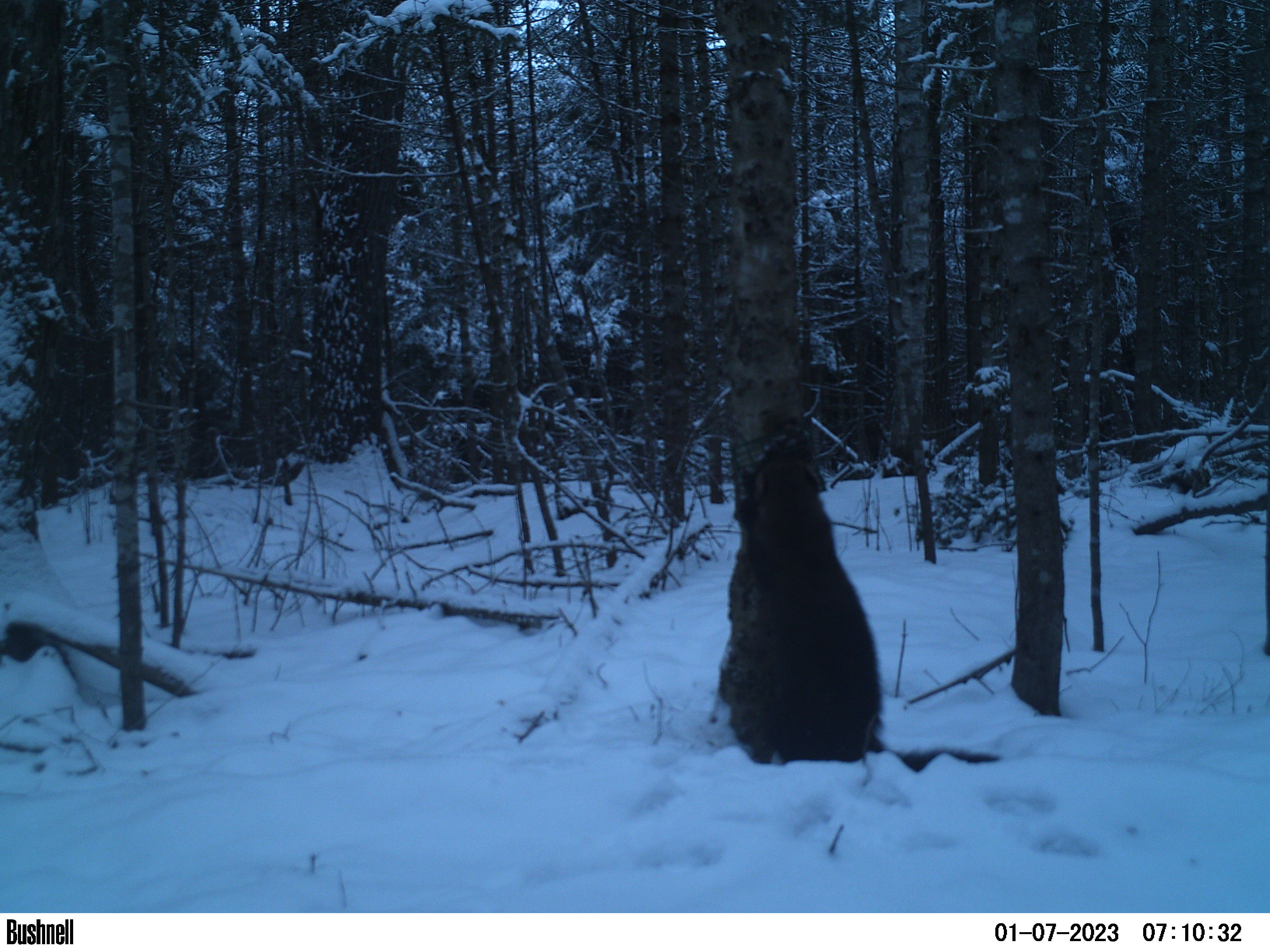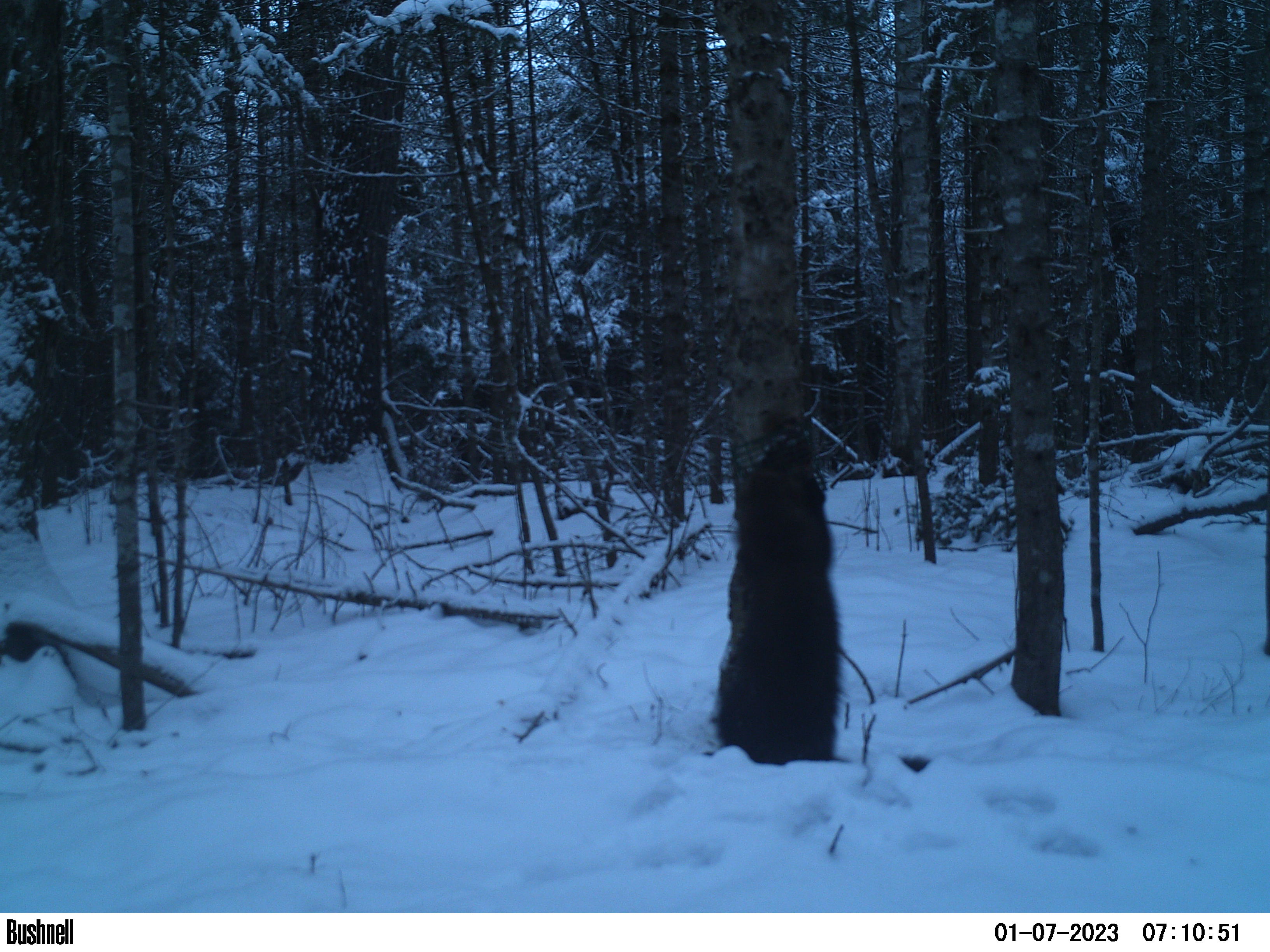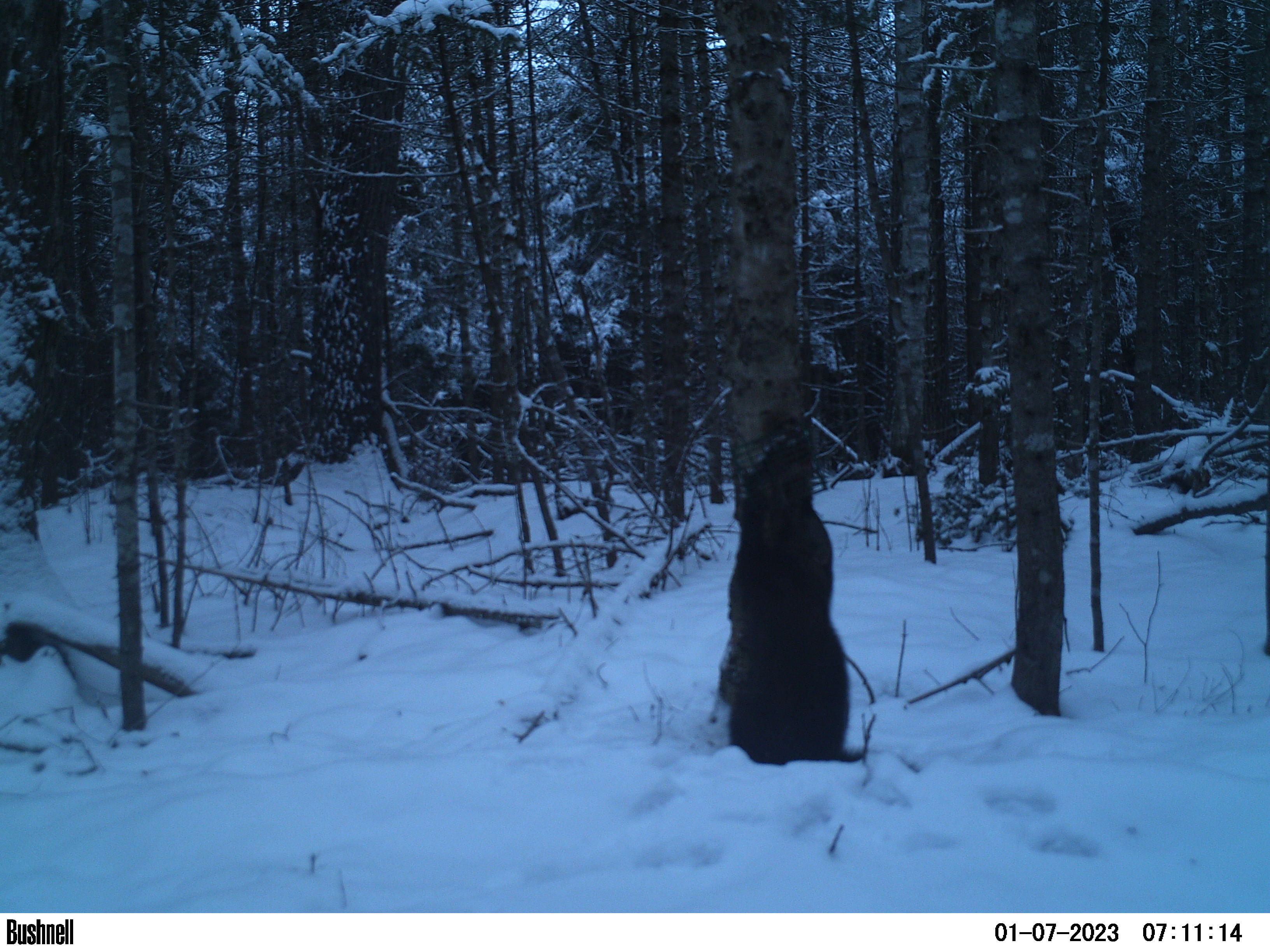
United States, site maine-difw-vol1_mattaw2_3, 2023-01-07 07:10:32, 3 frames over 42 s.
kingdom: Animalia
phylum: Chordata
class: Mammalia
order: Carnivora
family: Mustelidae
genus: Pekania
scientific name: Pekania pennanti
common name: fisher